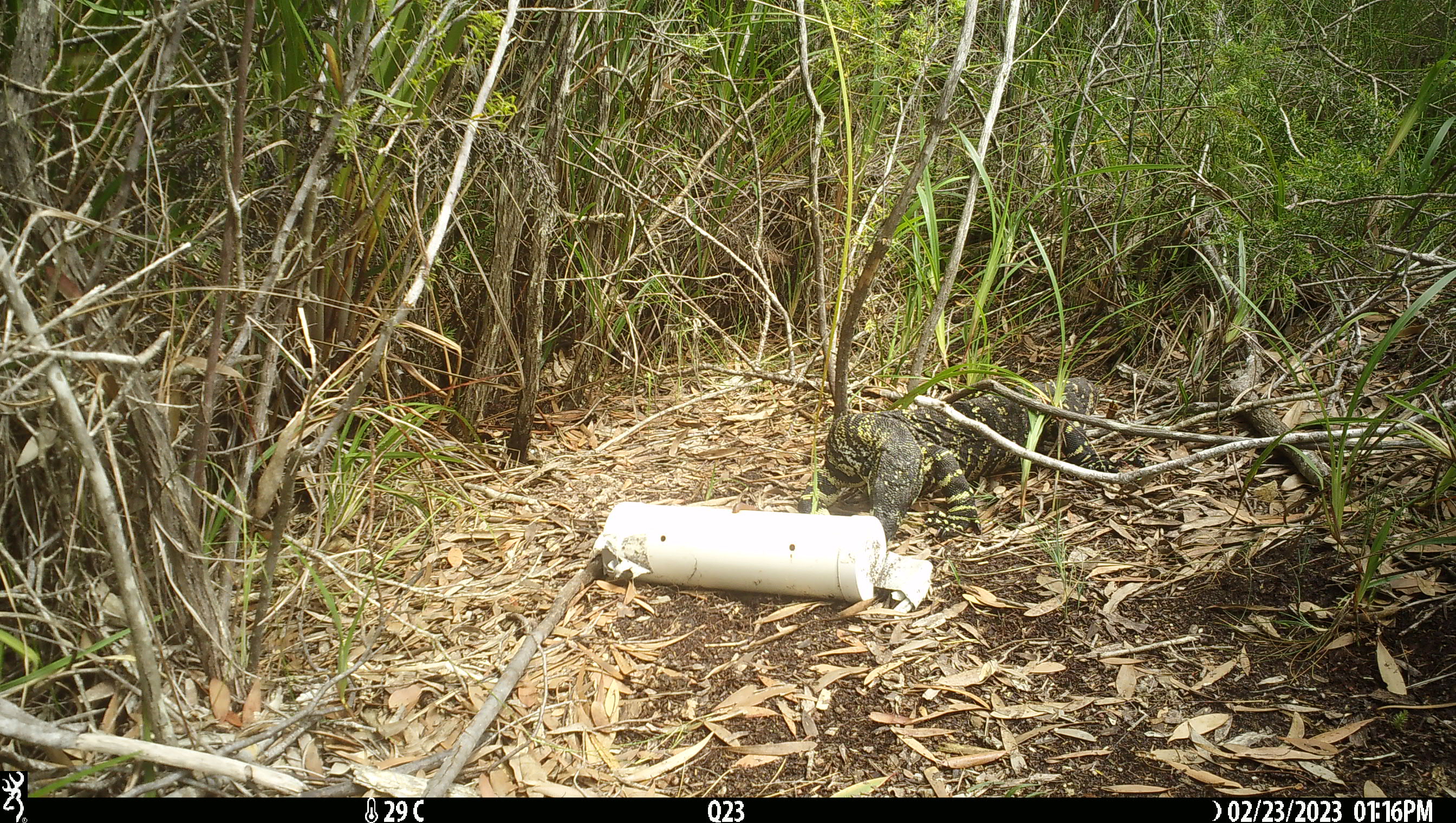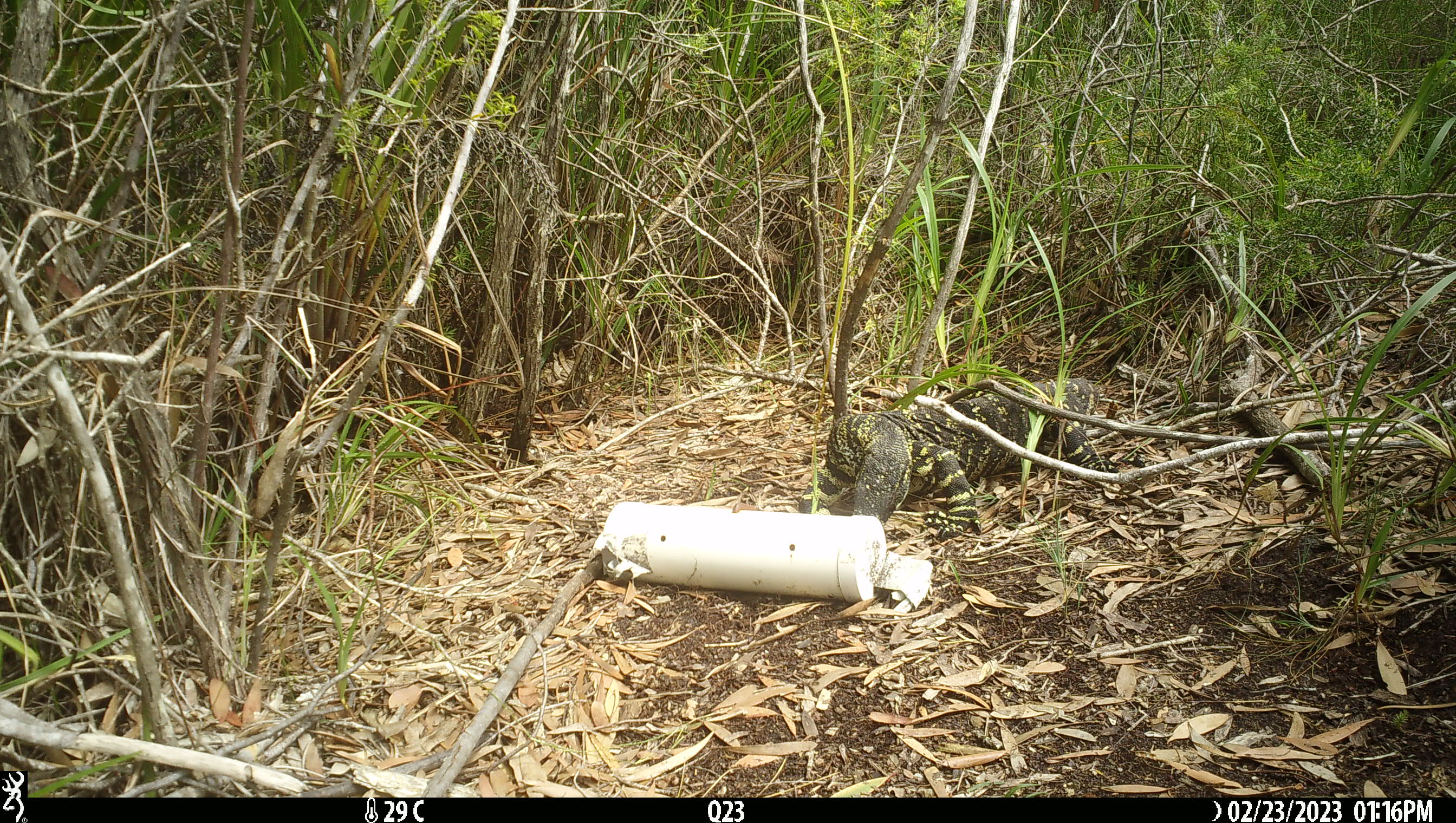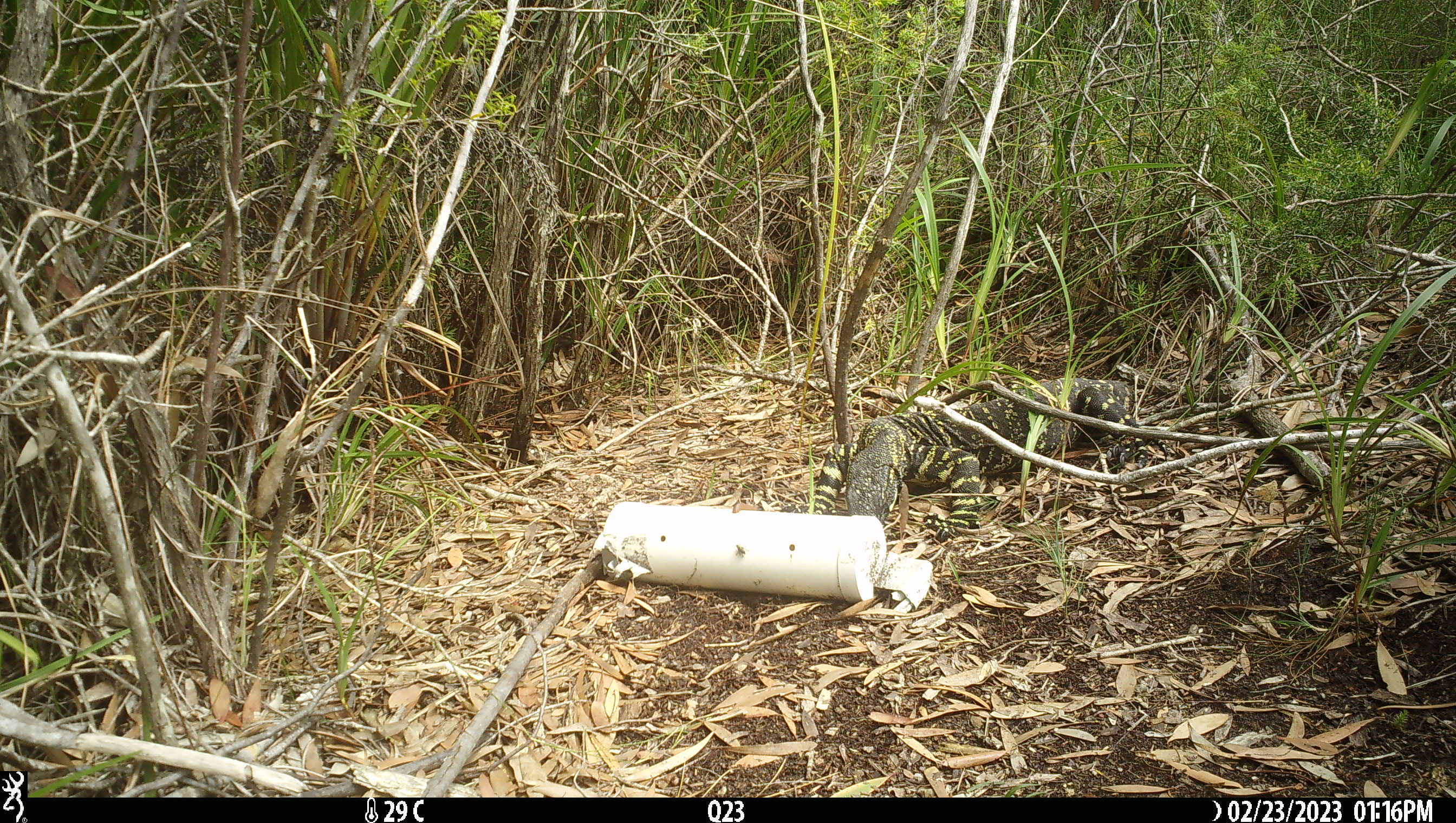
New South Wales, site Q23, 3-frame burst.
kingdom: Animalia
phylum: Chordata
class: Reptilia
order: Squamata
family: Varanidae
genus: Varanus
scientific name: Varanus varius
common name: lace monitor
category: goanna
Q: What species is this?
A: Goanna (lace monitor) (Varanus varius).